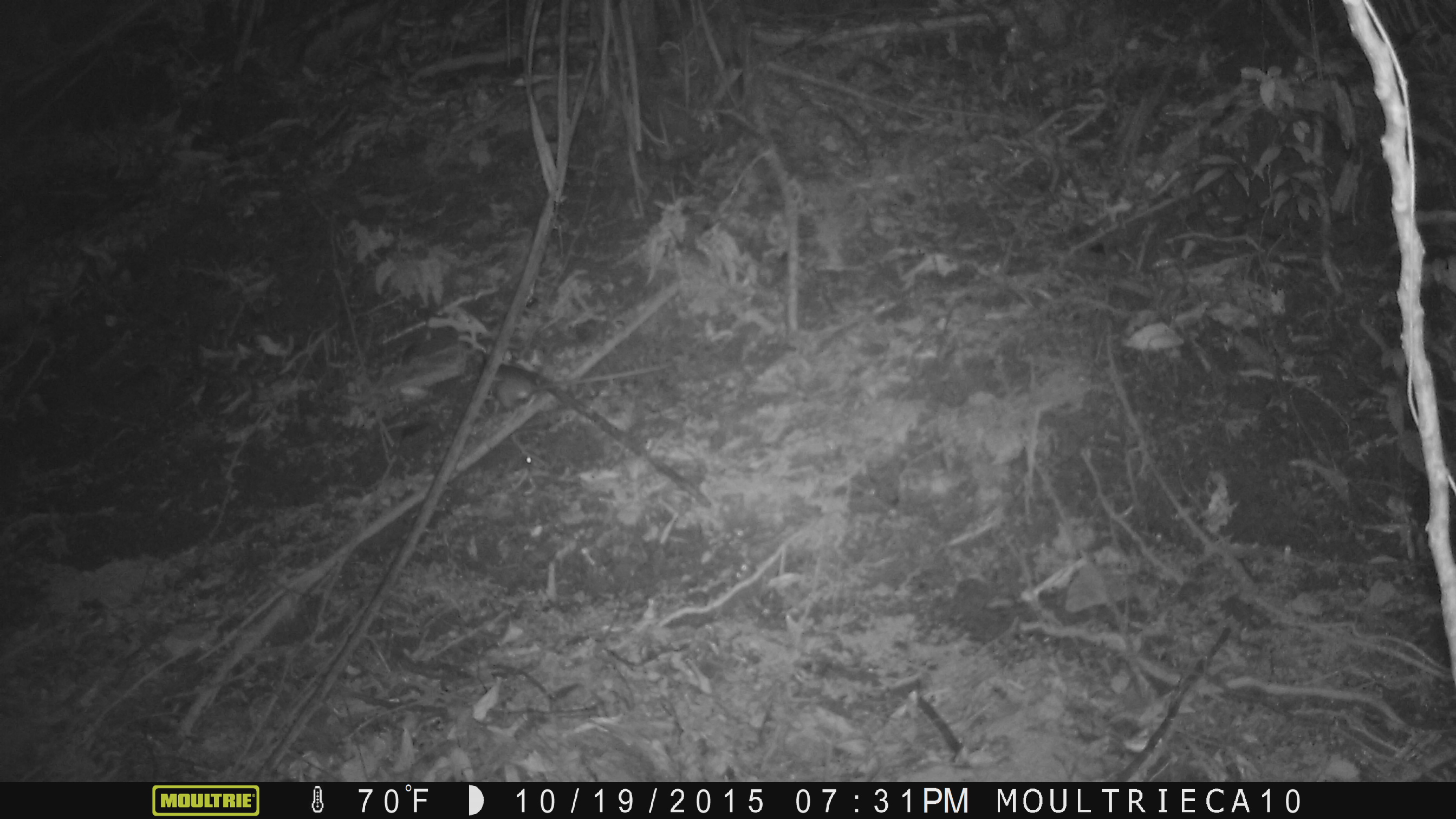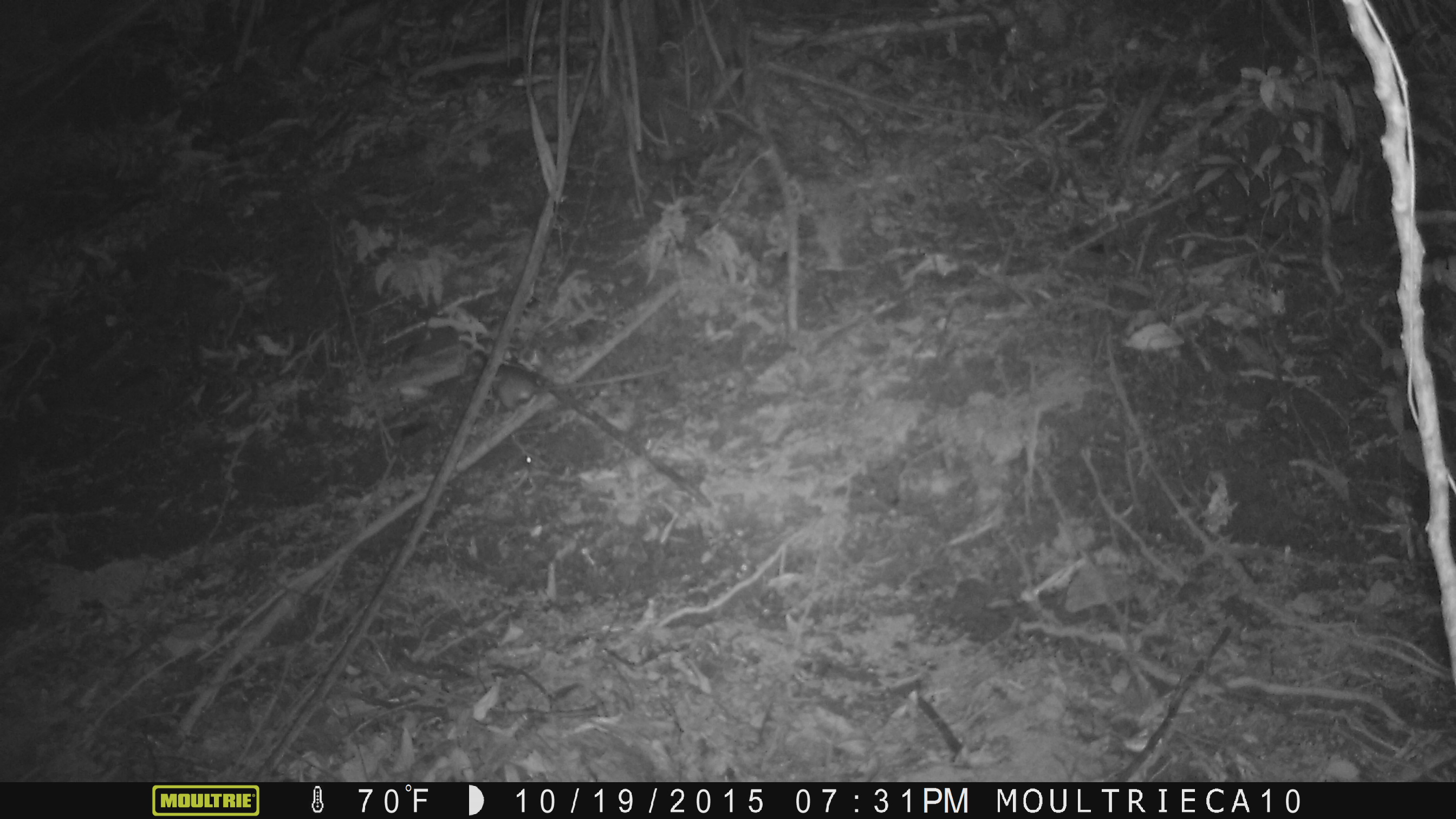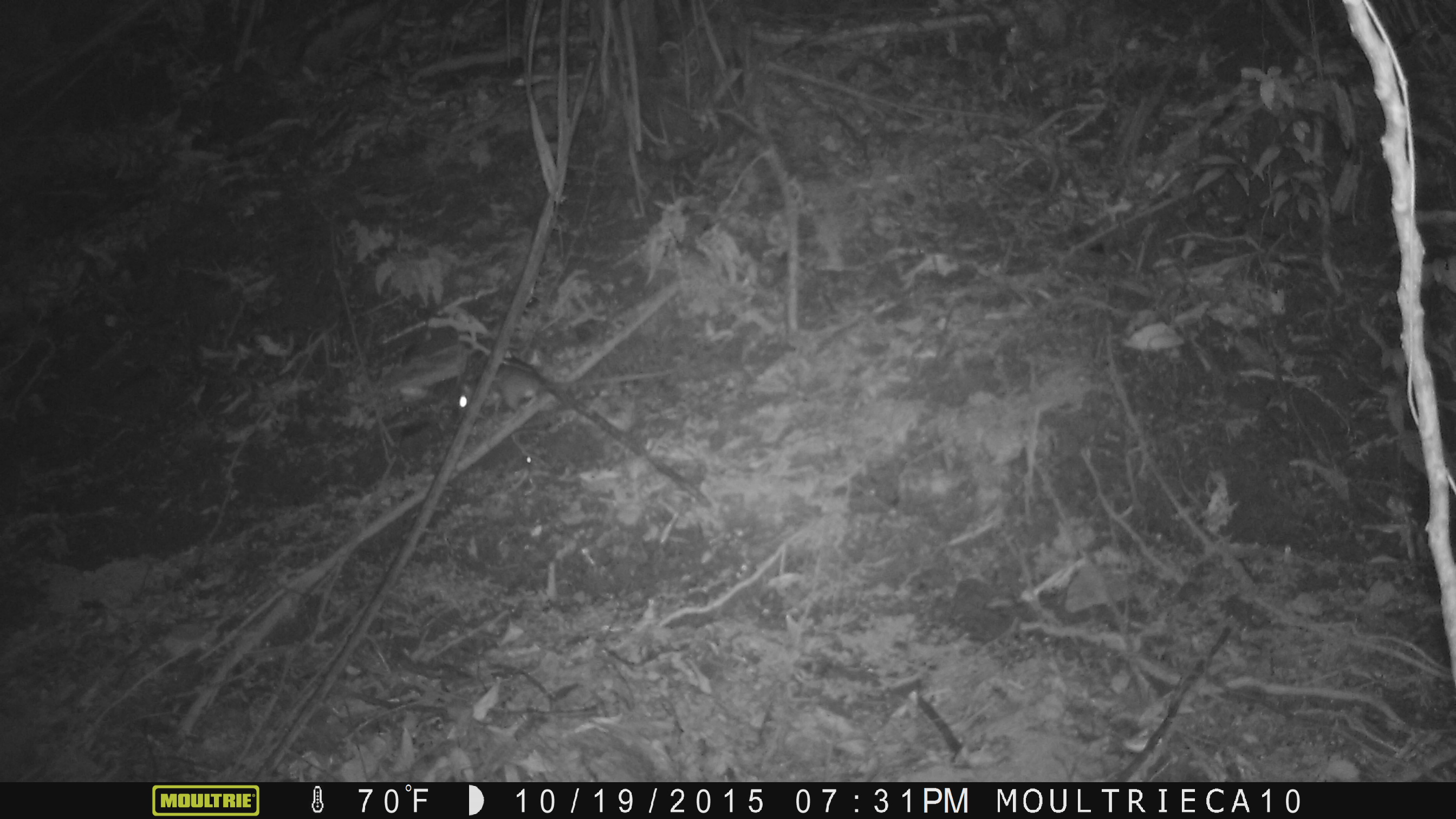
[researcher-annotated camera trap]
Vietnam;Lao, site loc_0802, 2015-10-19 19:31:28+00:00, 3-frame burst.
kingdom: Animalia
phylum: Chordata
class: Mammalia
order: Rodentia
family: Muridae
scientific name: Muridae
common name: old-world mice and rats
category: unidentified murid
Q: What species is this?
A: Unidentified murid (old-world mice and rats) (Muridae).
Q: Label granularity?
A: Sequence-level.